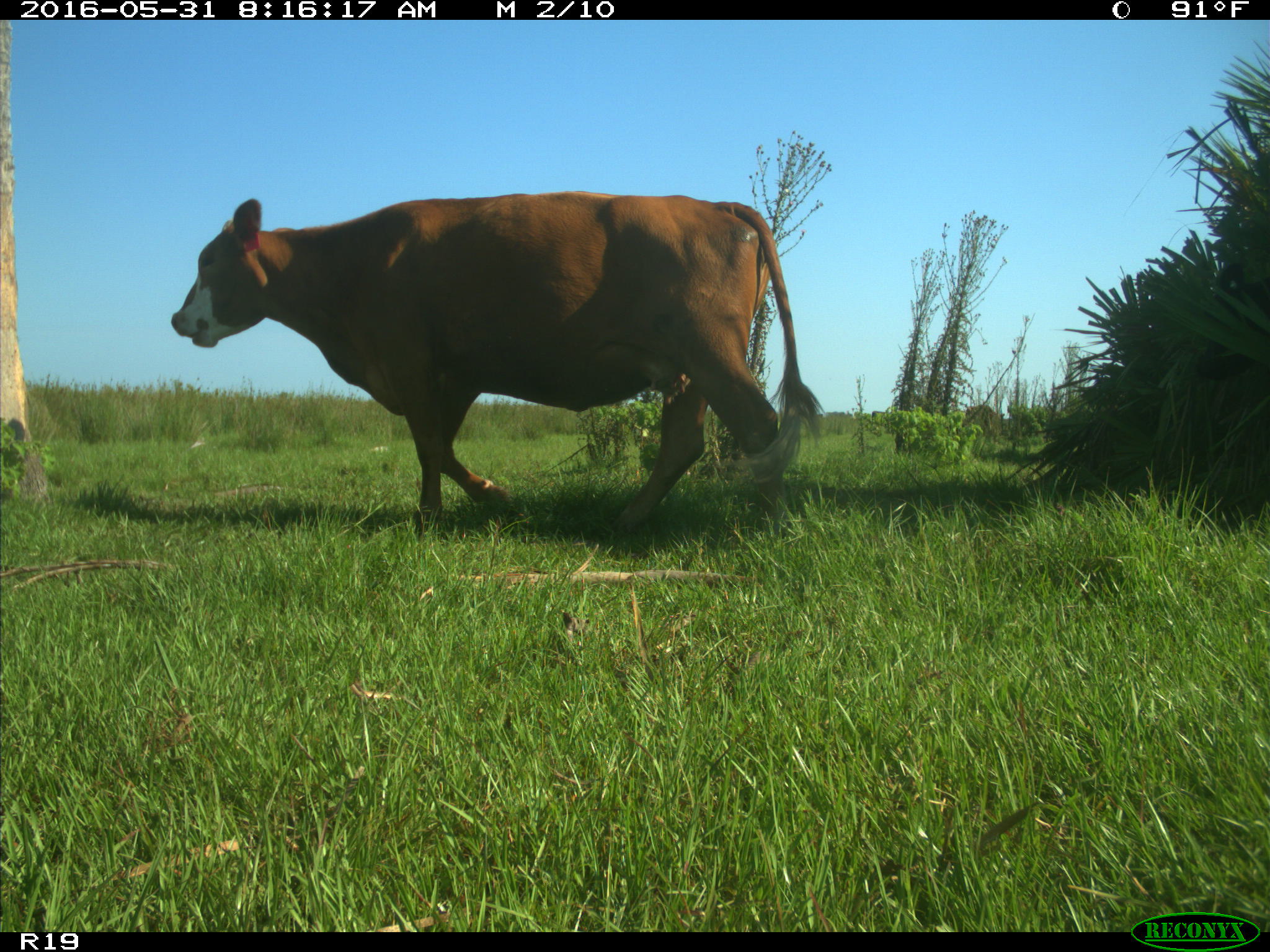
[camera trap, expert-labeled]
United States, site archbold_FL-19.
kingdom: Animalia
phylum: Chordata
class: Mammalia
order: Artiodactyla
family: Bovidae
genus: Bos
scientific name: Bos taurus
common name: domestic cow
Bos taurus (domestic cow).